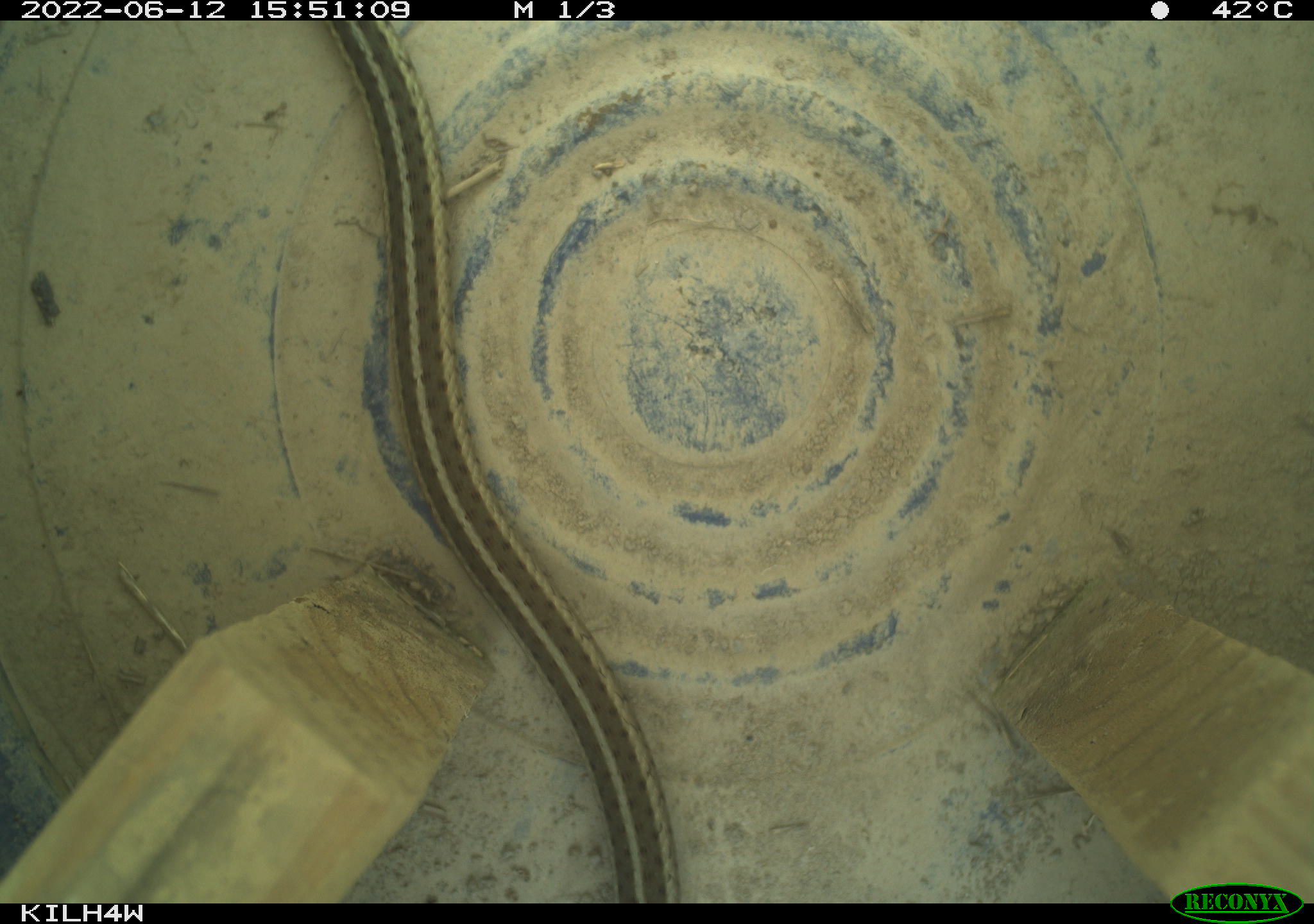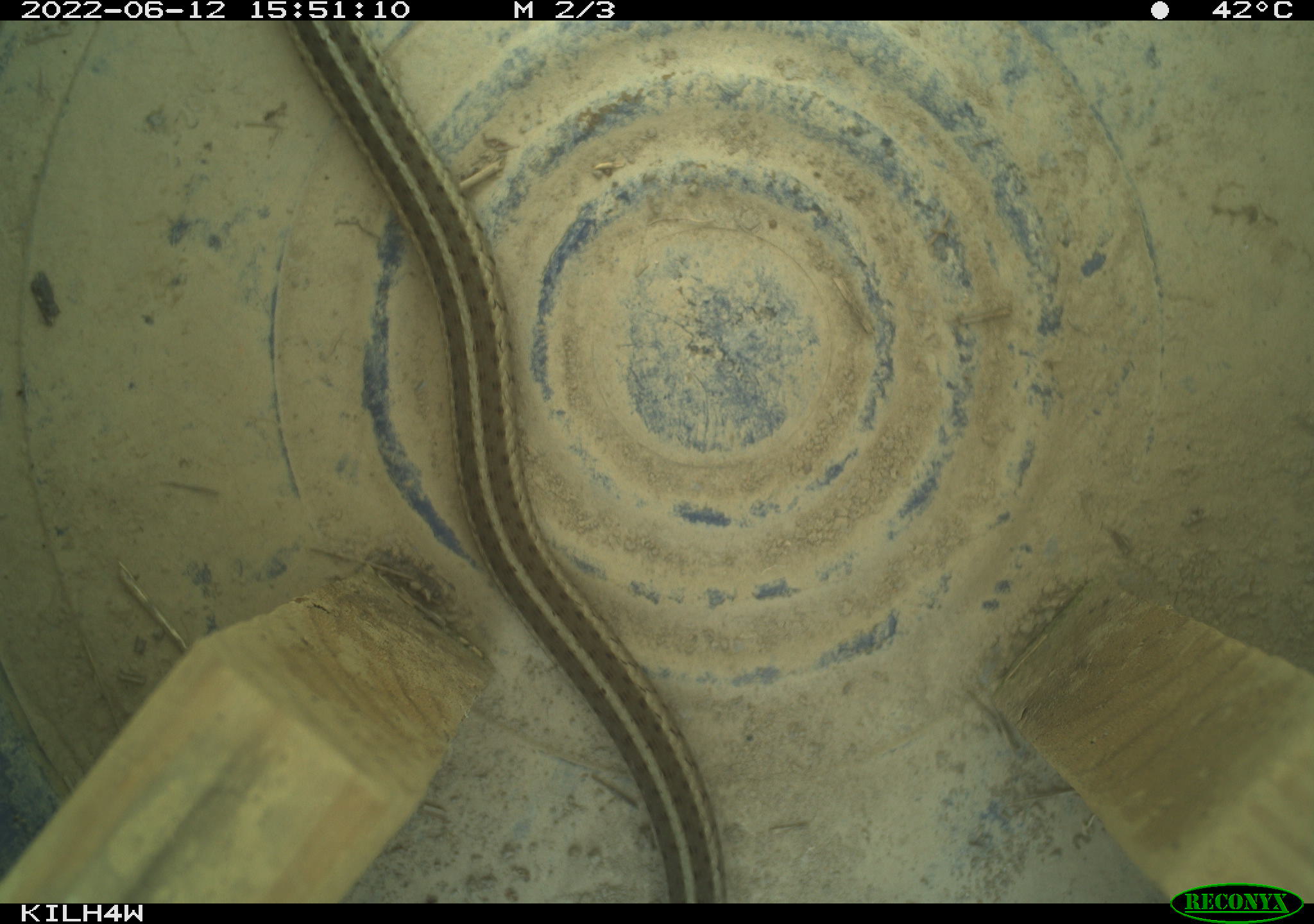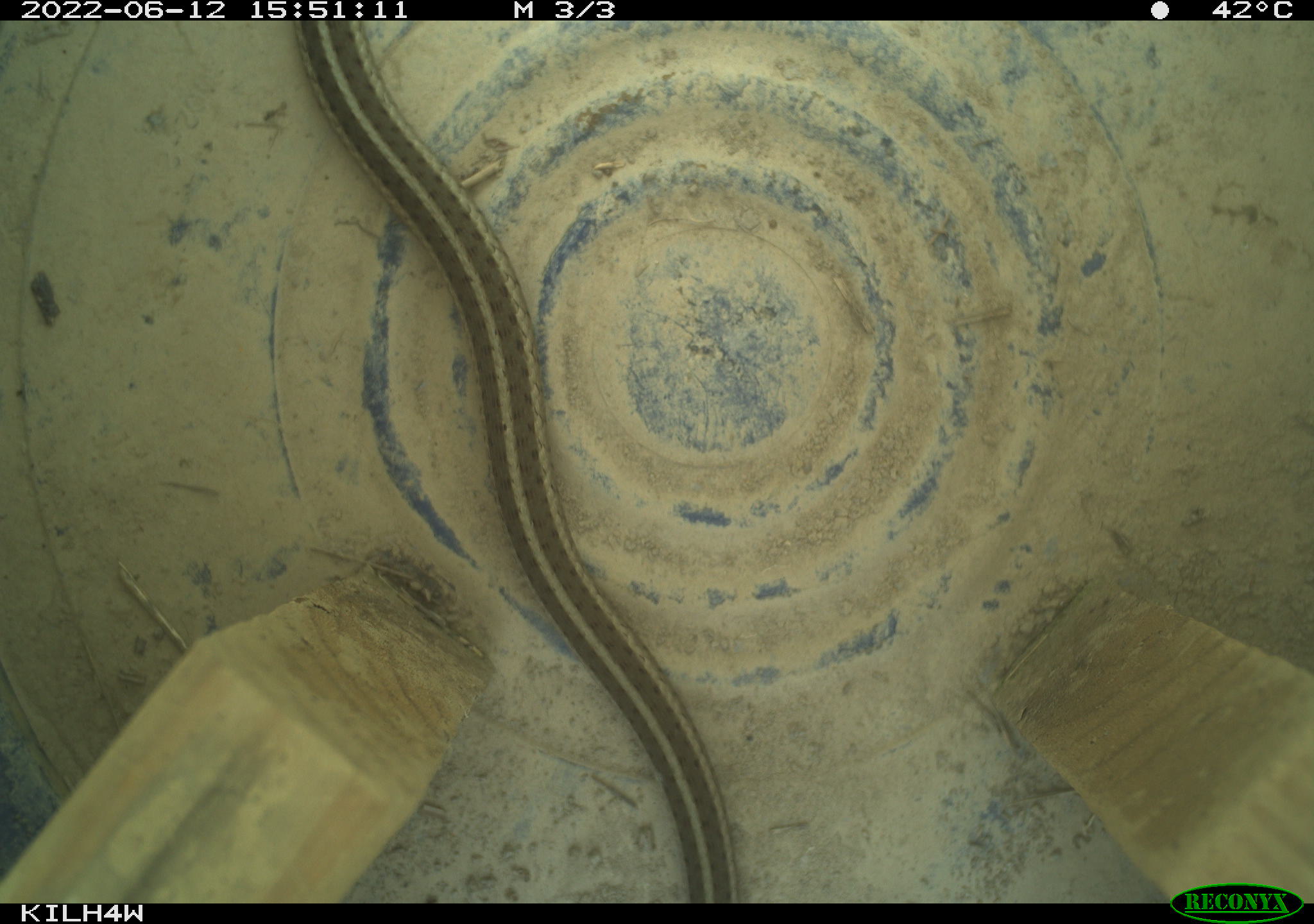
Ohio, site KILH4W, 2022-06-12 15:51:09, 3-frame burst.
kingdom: Animalia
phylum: Chordata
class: Reptilia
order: Squamata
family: Colubridae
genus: Thamnophis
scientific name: Thamnophis sirtalis sirtalis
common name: eastern gartersnake